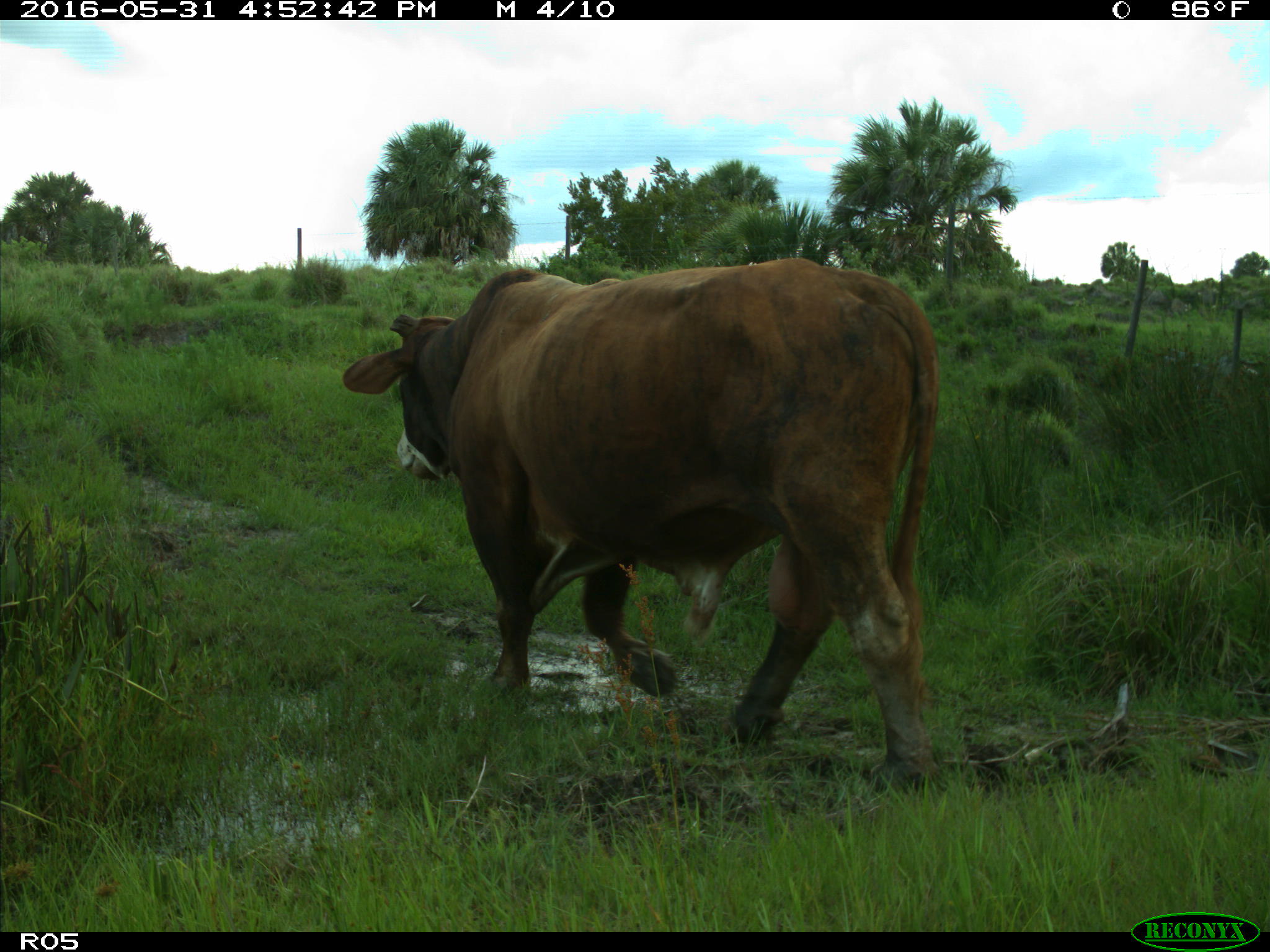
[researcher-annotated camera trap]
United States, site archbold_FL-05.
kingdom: Animalia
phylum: Chordata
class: Mammalia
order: Artiodactyla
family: Bovidae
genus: Bos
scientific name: Bos taurus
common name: domestic cow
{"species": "Bos taurus (domestic cow)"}